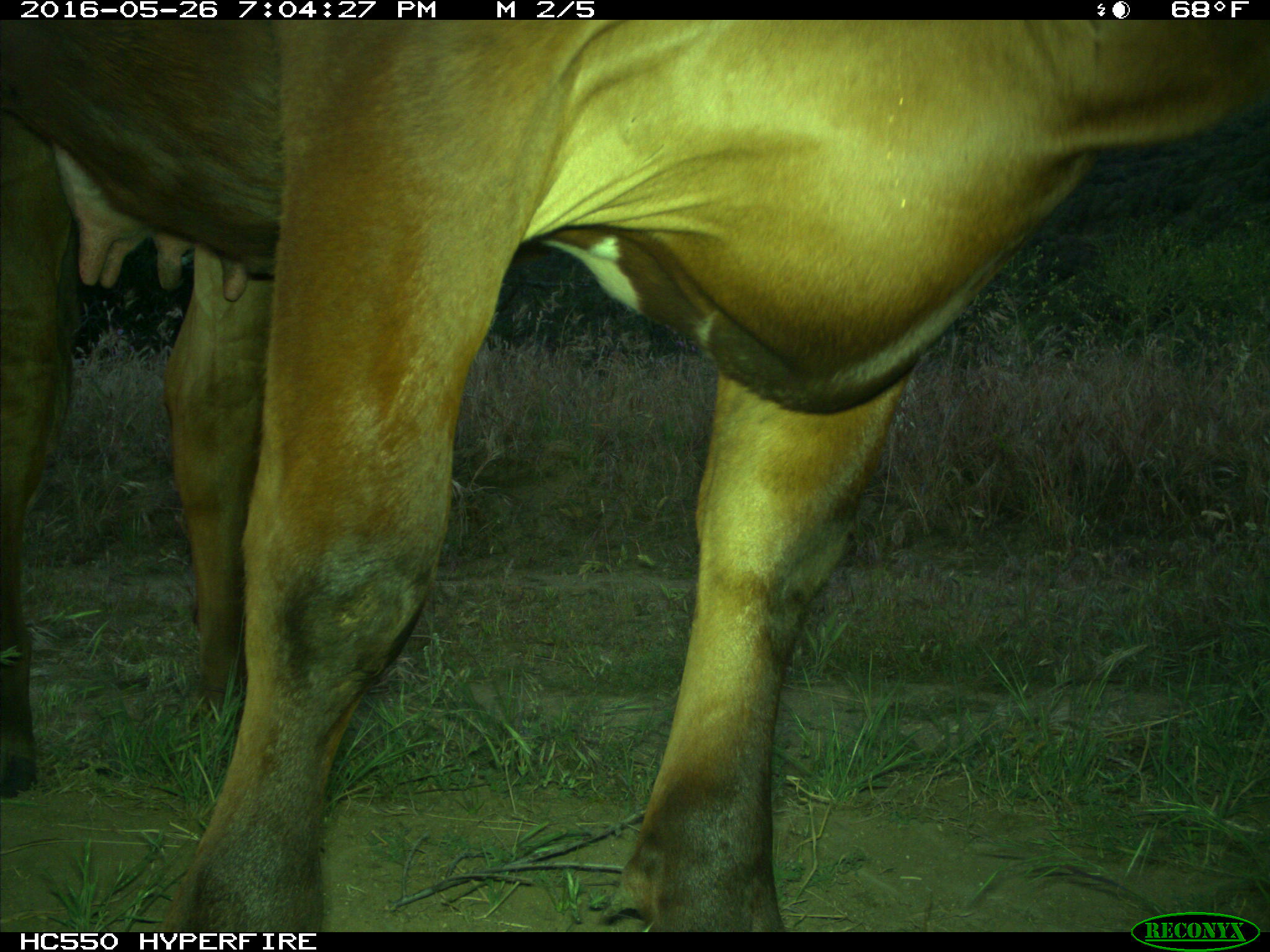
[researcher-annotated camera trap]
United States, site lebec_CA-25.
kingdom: Animalia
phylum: Chordata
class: Mammalia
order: Artiodactyla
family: Bovidae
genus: Bos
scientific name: Bos taurus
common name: domestic cow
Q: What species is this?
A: Bos taurus (domestic cow).